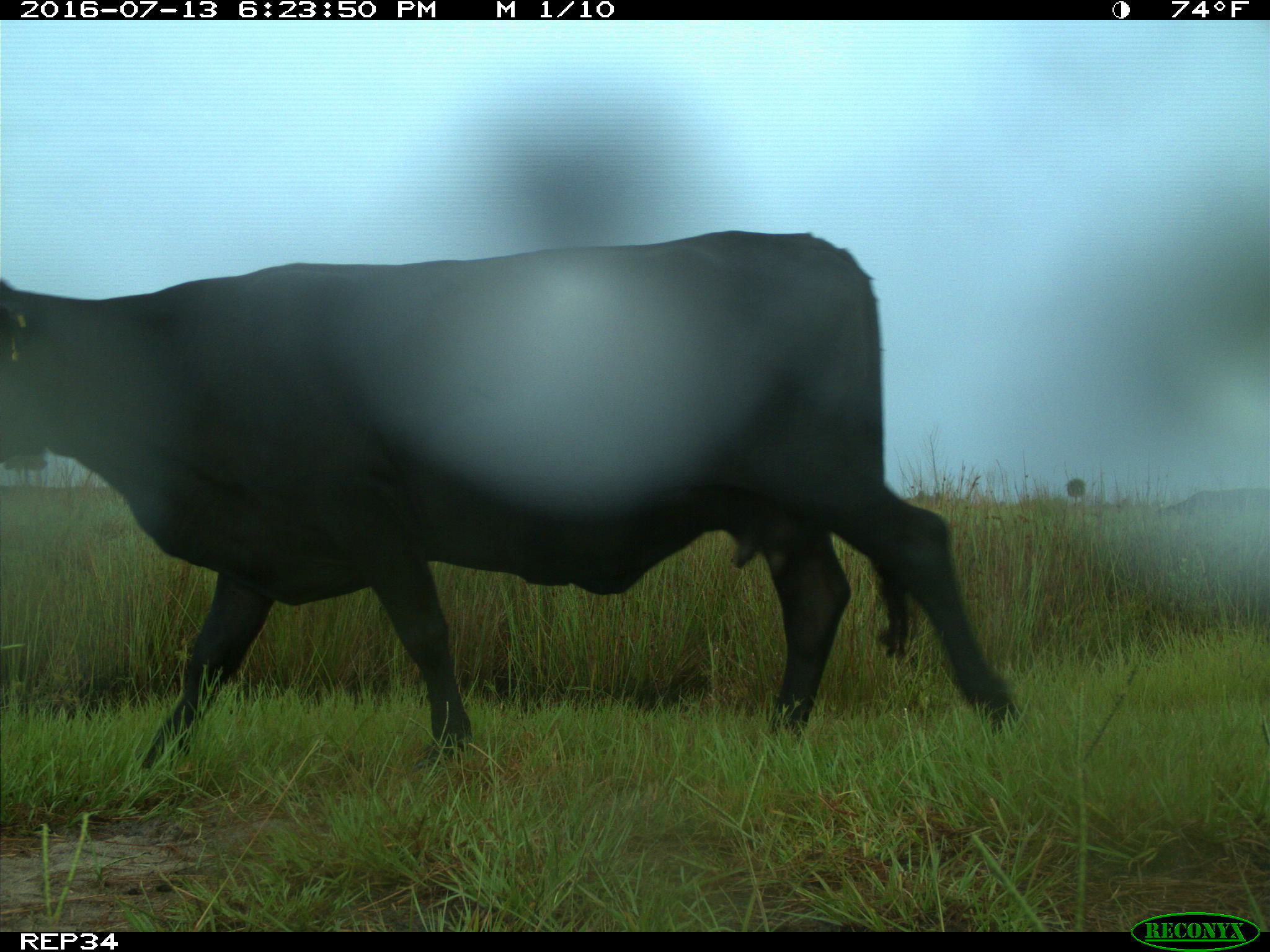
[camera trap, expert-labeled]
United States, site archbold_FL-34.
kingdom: Animalia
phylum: Chordata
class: Mammalia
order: Artiodactyla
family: Bovidae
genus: Bos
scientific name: Bos taurus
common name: domestic cow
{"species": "Bos taurus (domestic cow)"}